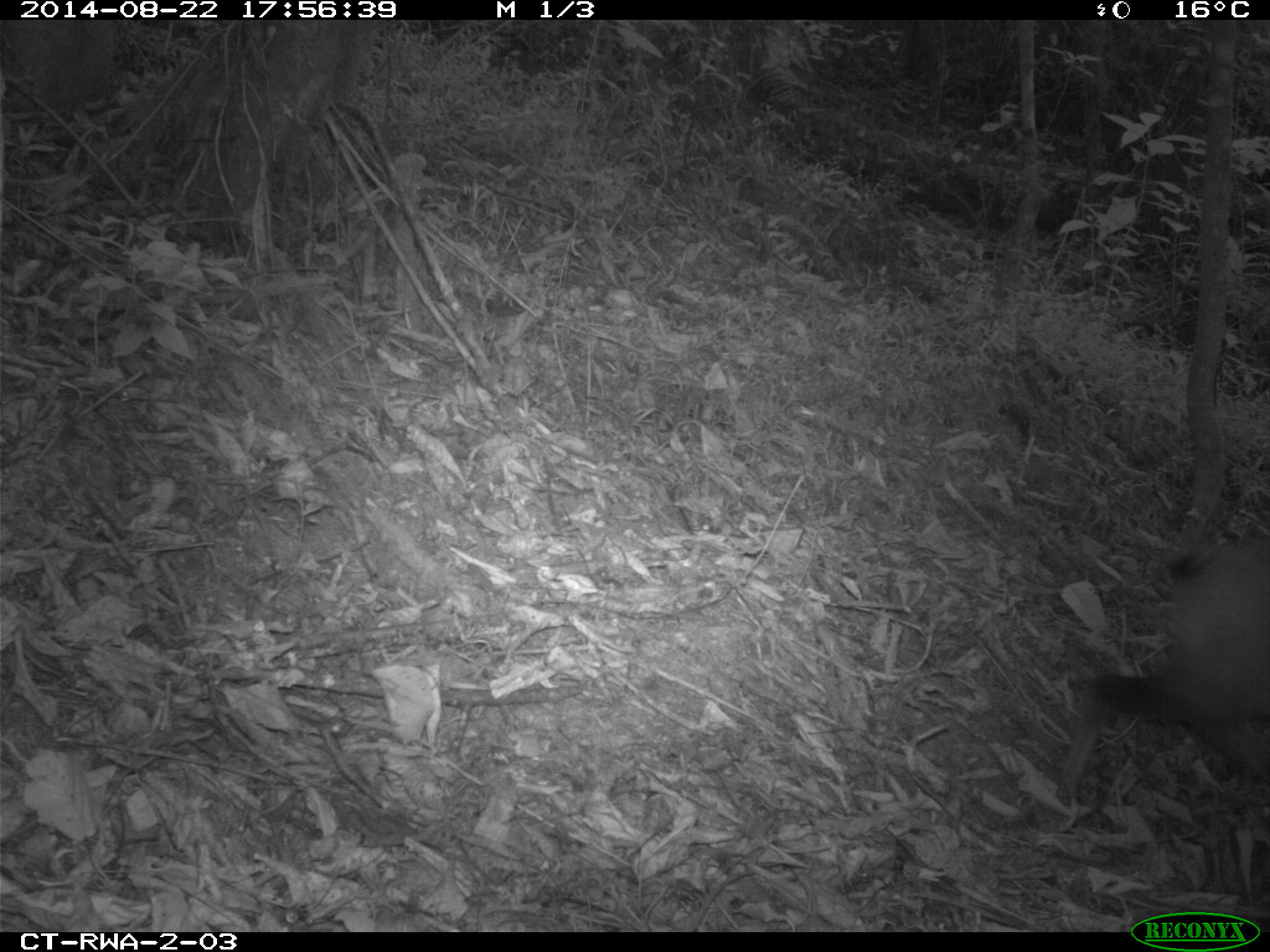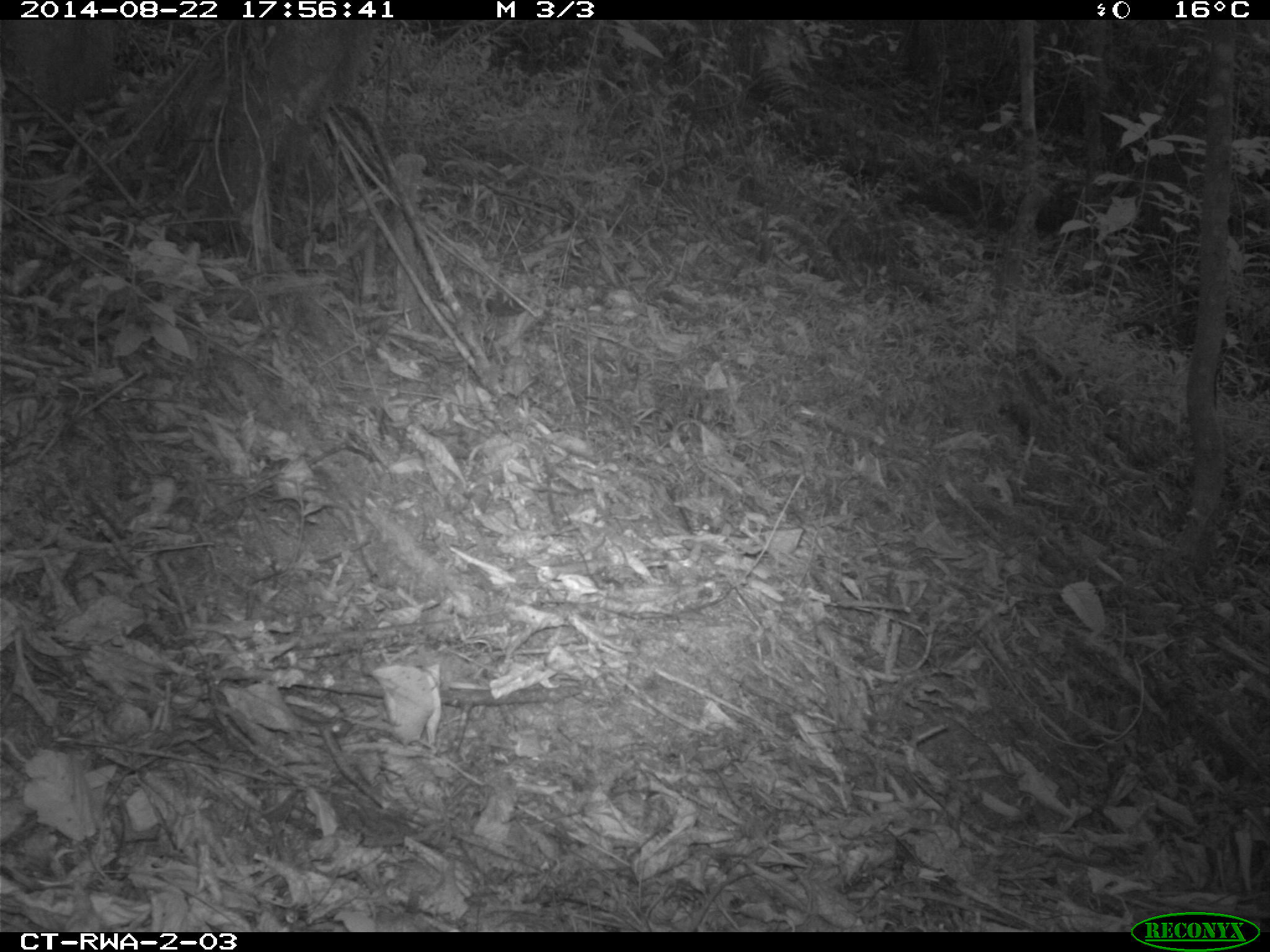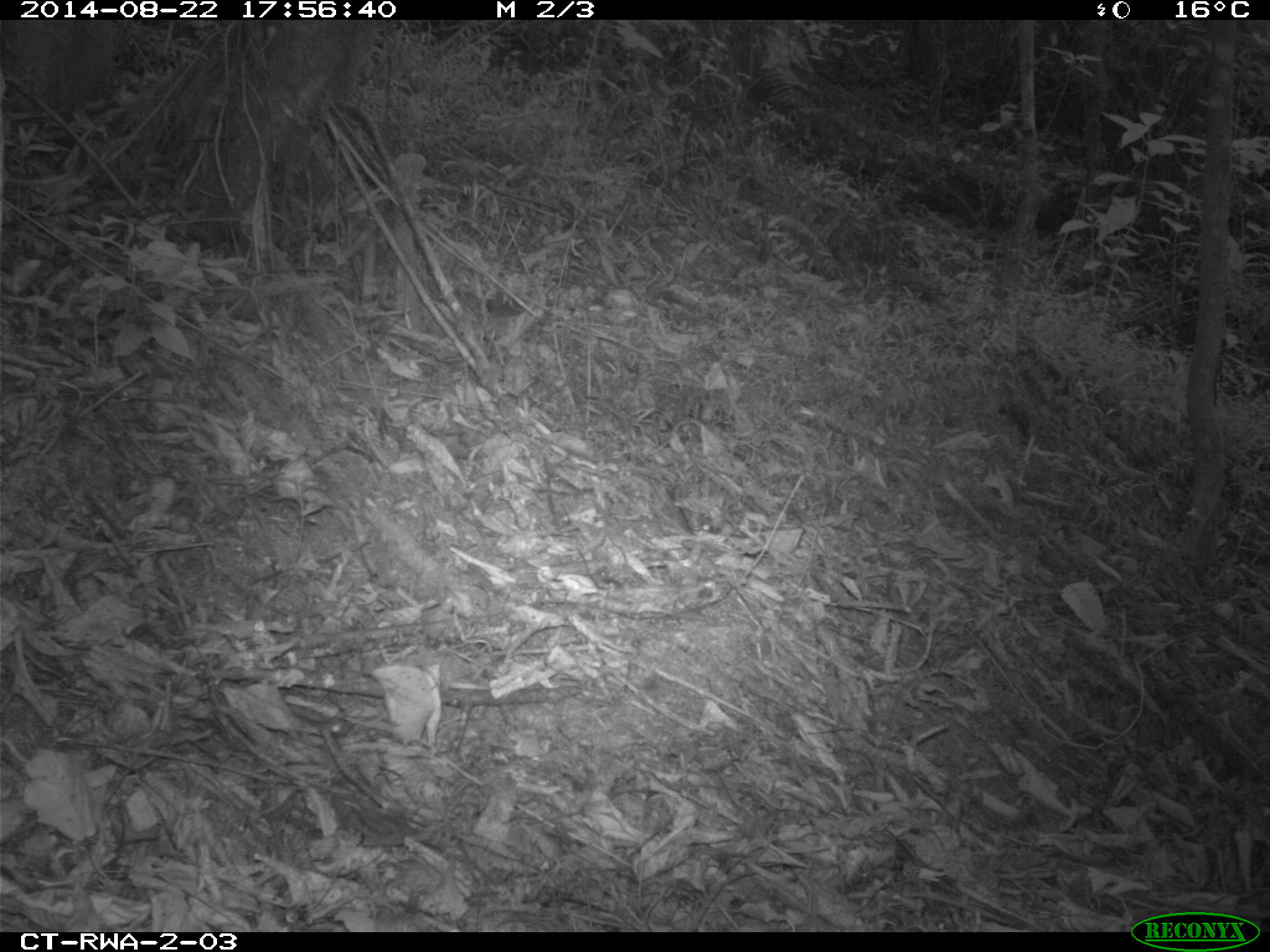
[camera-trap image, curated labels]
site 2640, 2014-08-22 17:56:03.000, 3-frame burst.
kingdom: Animalia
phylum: Chordata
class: Mammalia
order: Artiodactyla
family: Bovidae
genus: Cephalophus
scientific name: Cephalophus nigrifrons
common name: black-fronted duiker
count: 1